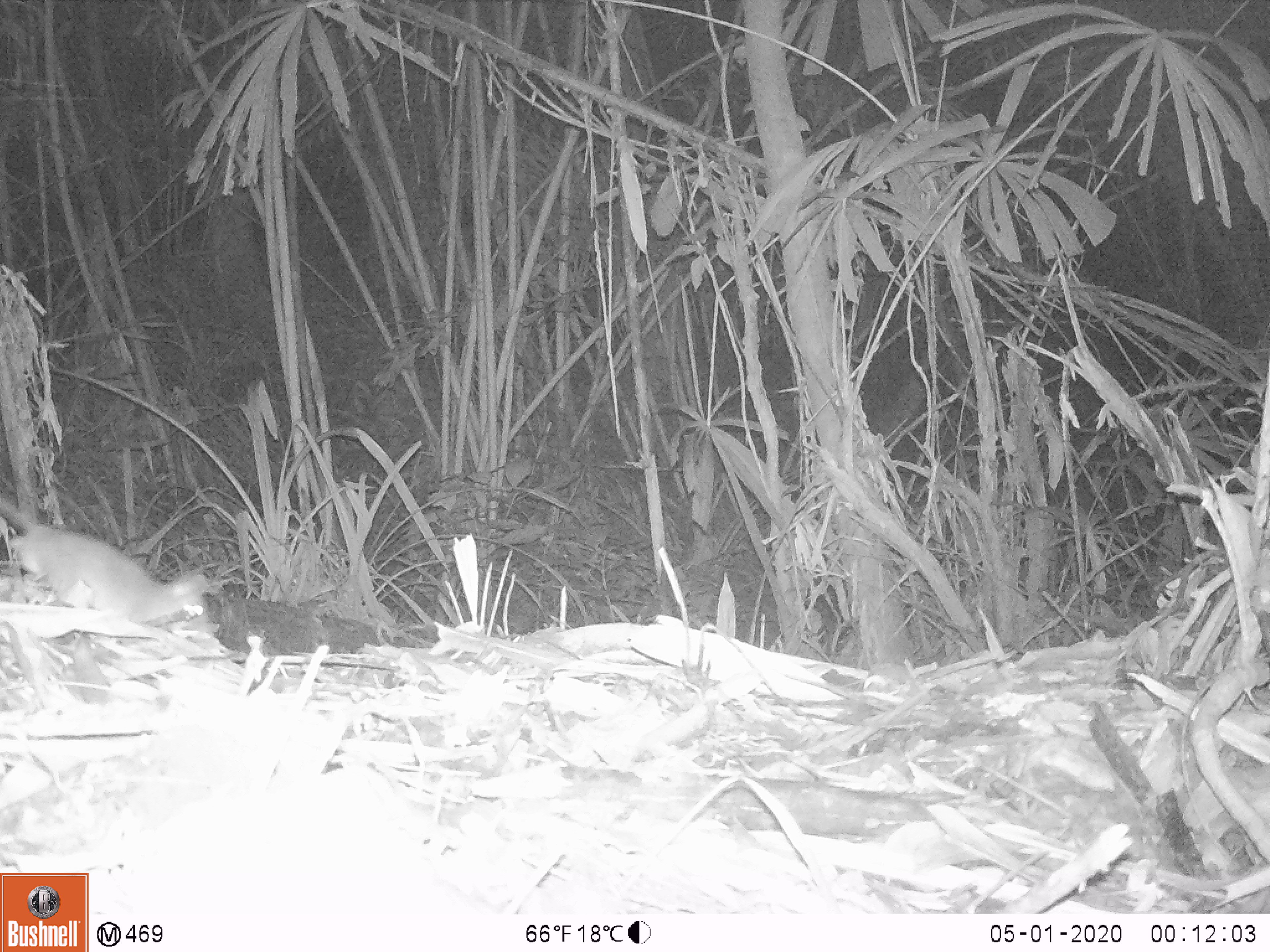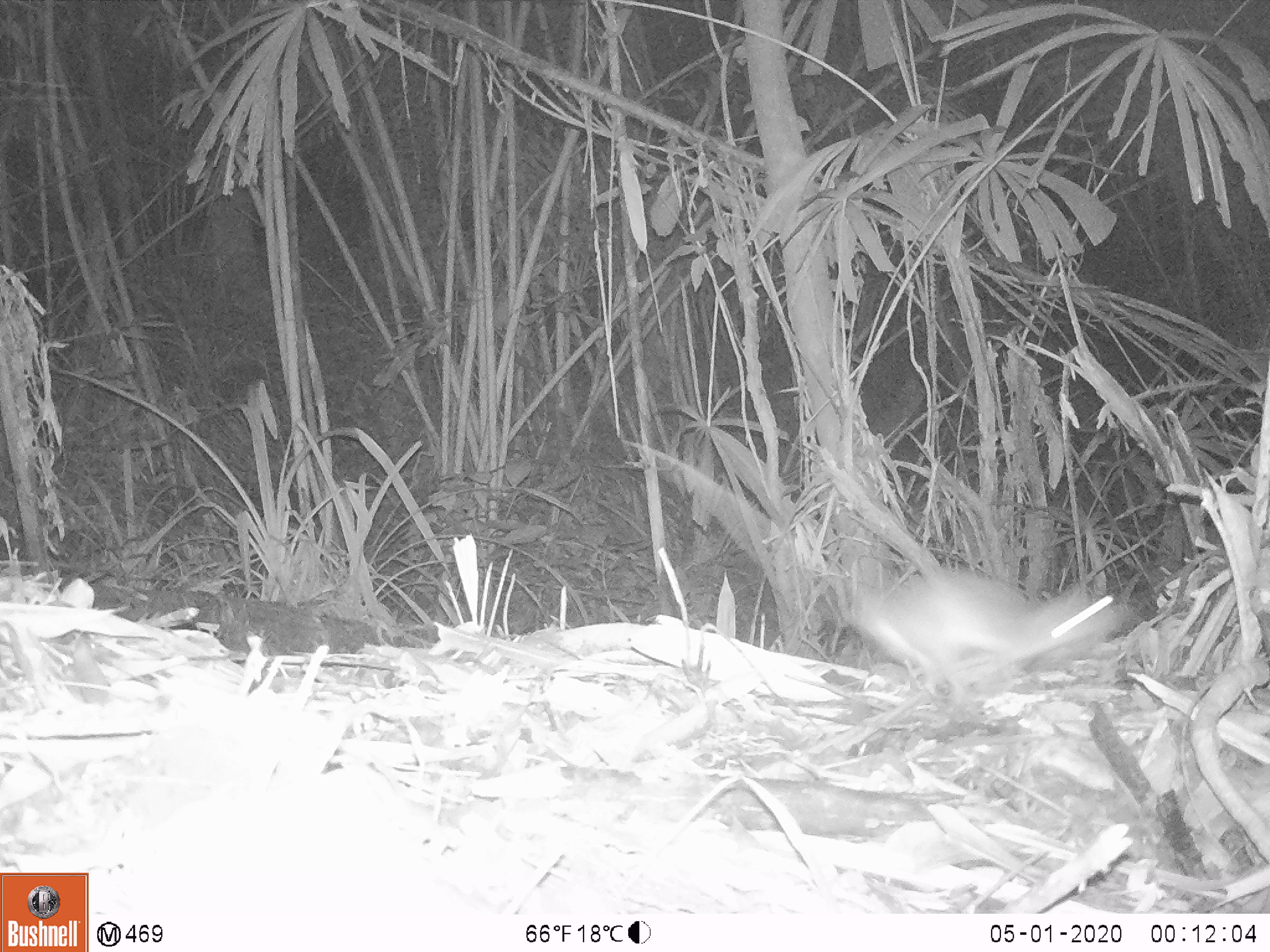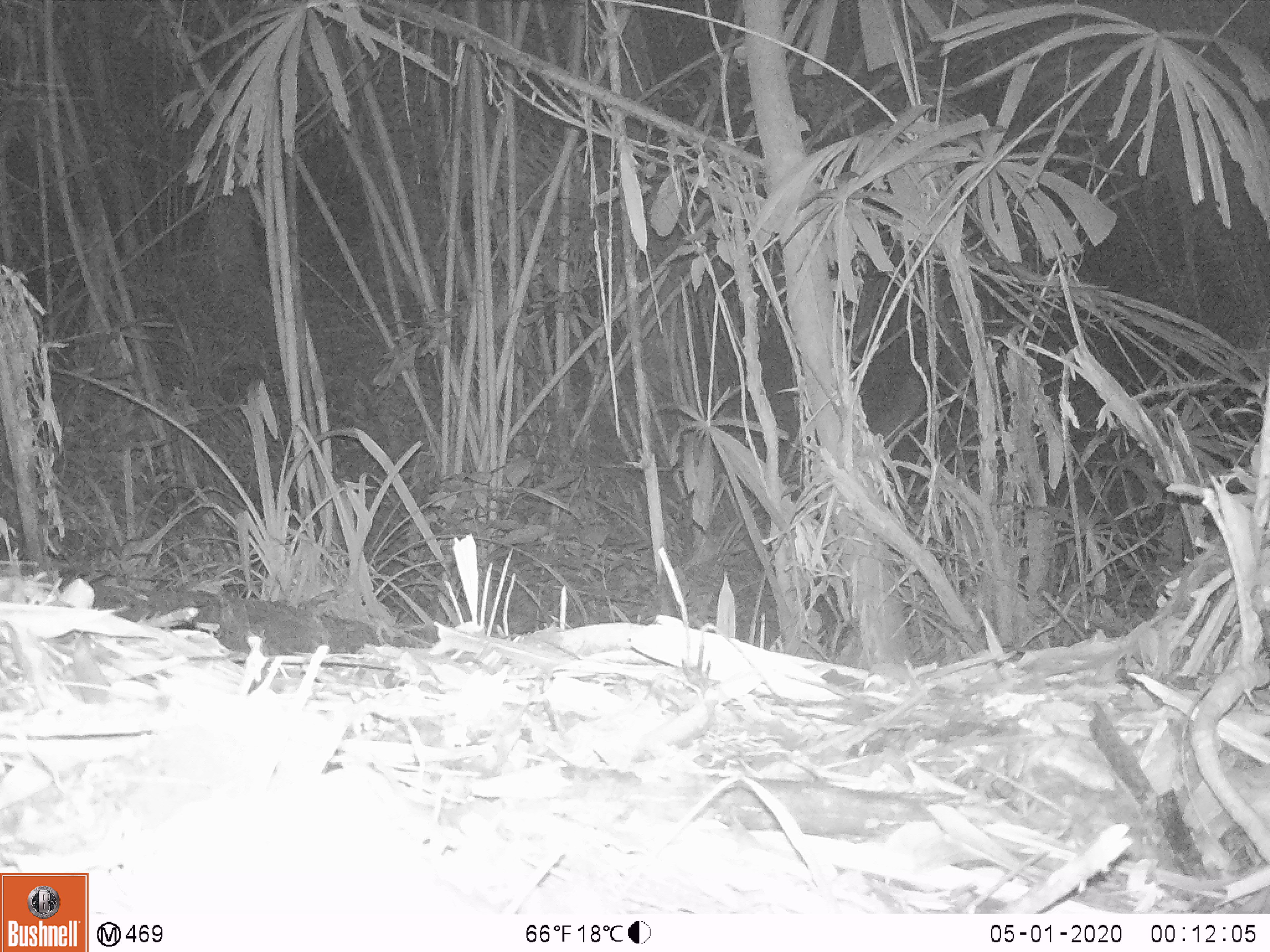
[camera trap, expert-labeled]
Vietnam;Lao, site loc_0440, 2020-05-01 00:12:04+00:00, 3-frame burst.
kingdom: Animalia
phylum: Chordata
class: Mammalia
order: Rodentia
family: Muridae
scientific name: Muridae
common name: old-world mice and rats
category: unidentified murid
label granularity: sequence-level